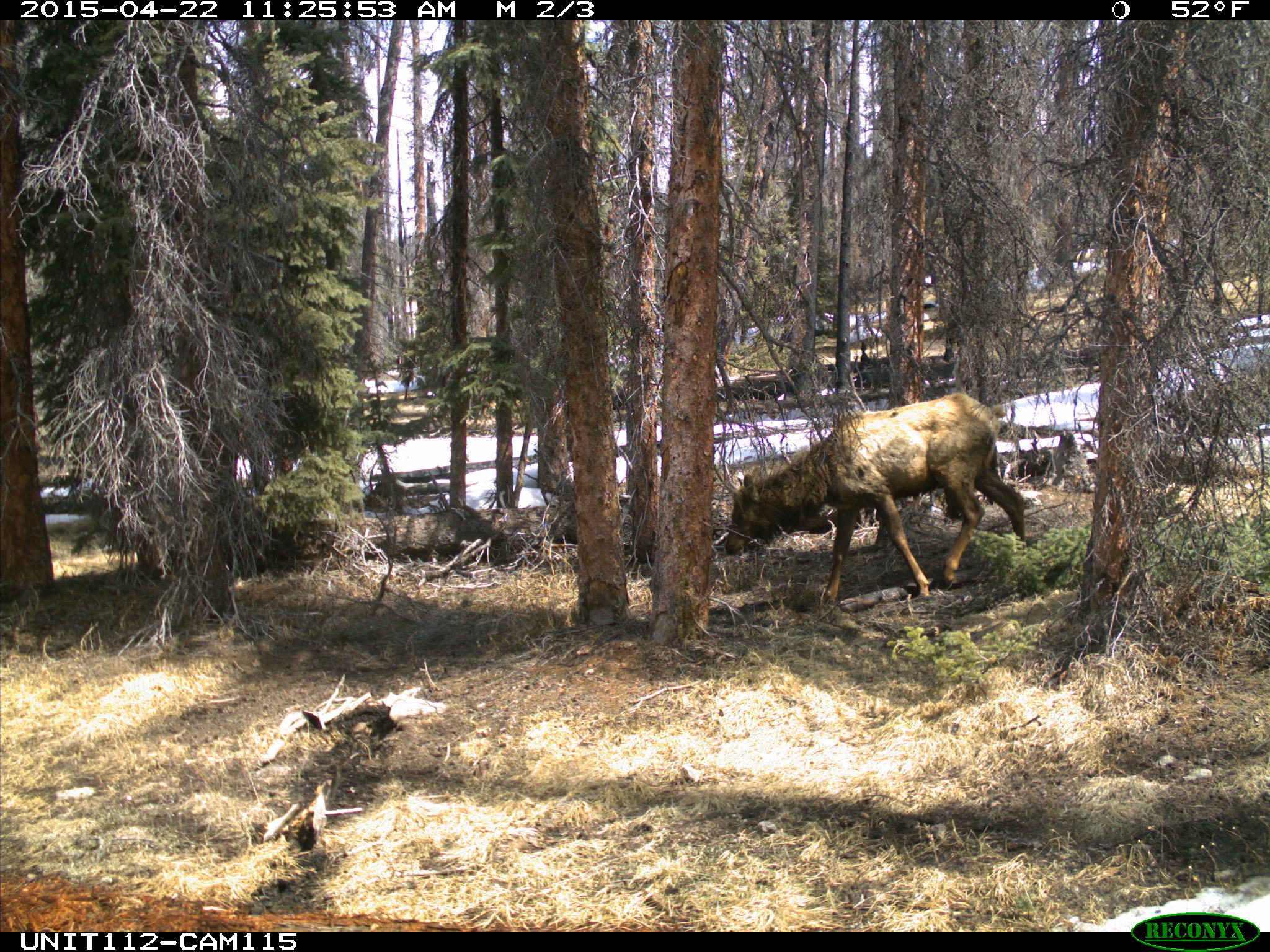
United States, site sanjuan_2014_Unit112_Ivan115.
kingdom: Animalia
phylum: Chordata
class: Mammalia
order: Artiodactyla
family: Cervidae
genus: Cervus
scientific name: Cervus elaphus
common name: red deer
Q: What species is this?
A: Cervus elaphus (red deer).